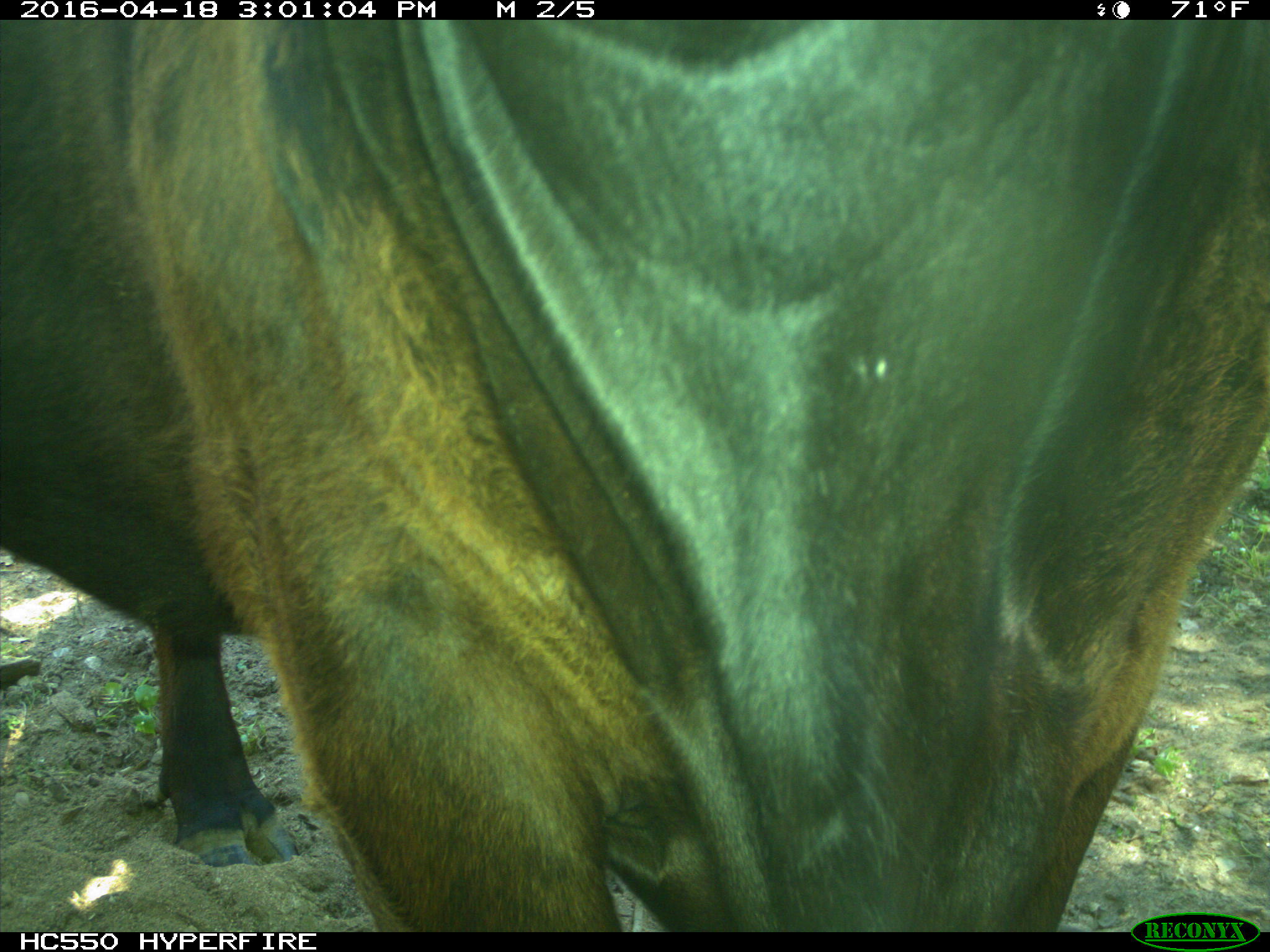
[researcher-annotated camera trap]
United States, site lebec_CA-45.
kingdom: Animalia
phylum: Chordata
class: Mammalia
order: Artiodactyla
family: Bovidae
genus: Bos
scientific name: Bos taurus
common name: domestic cow